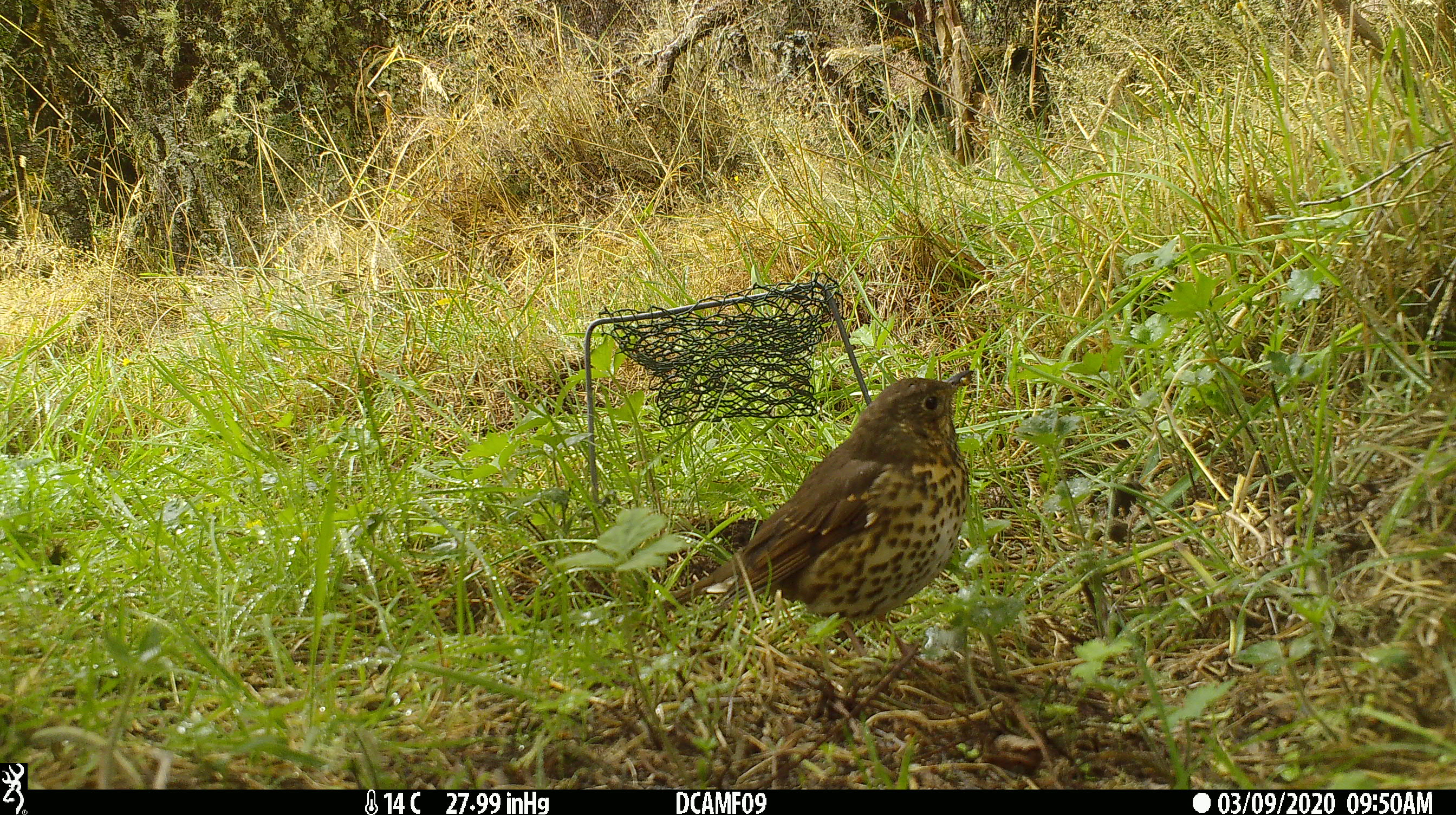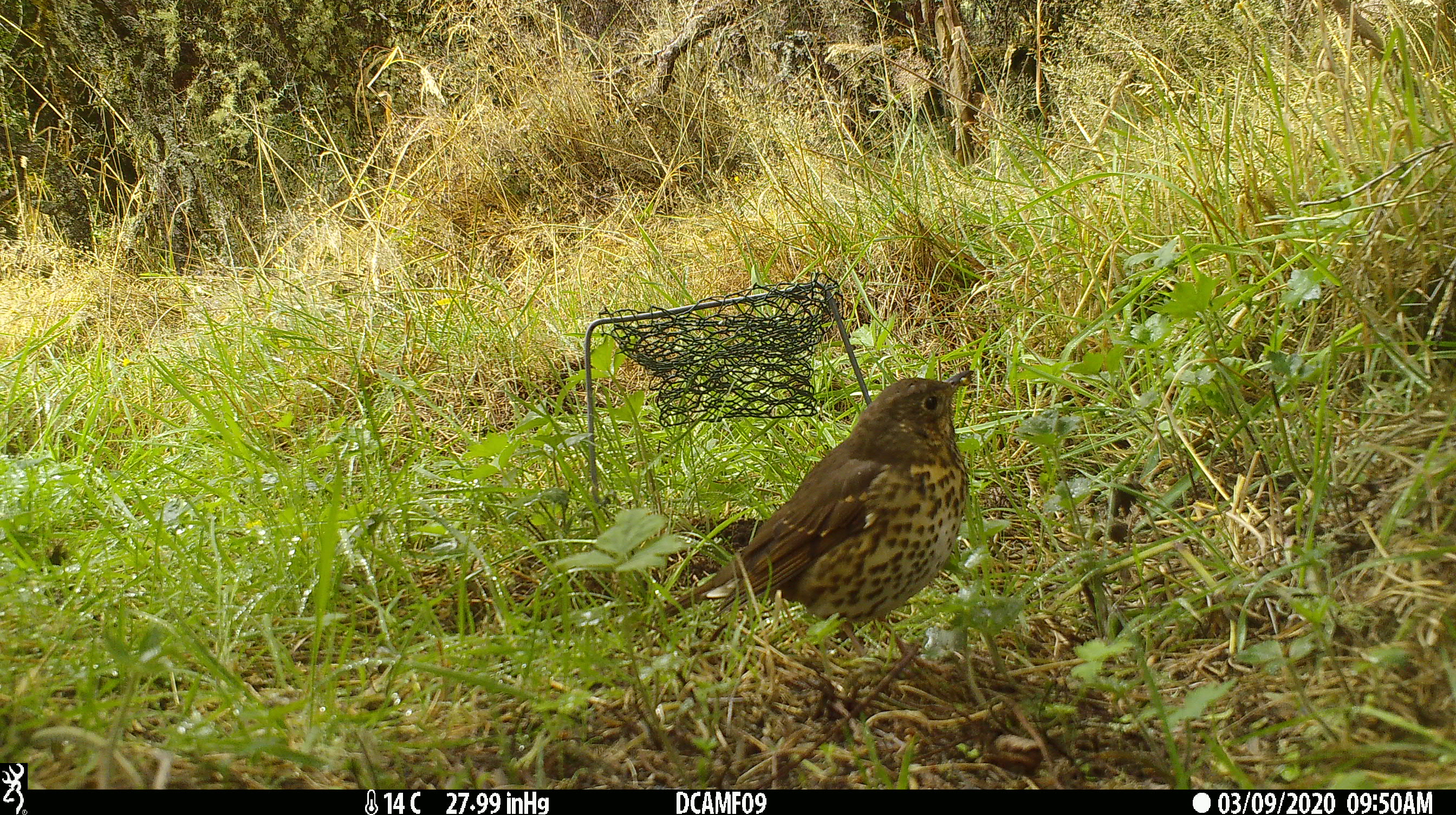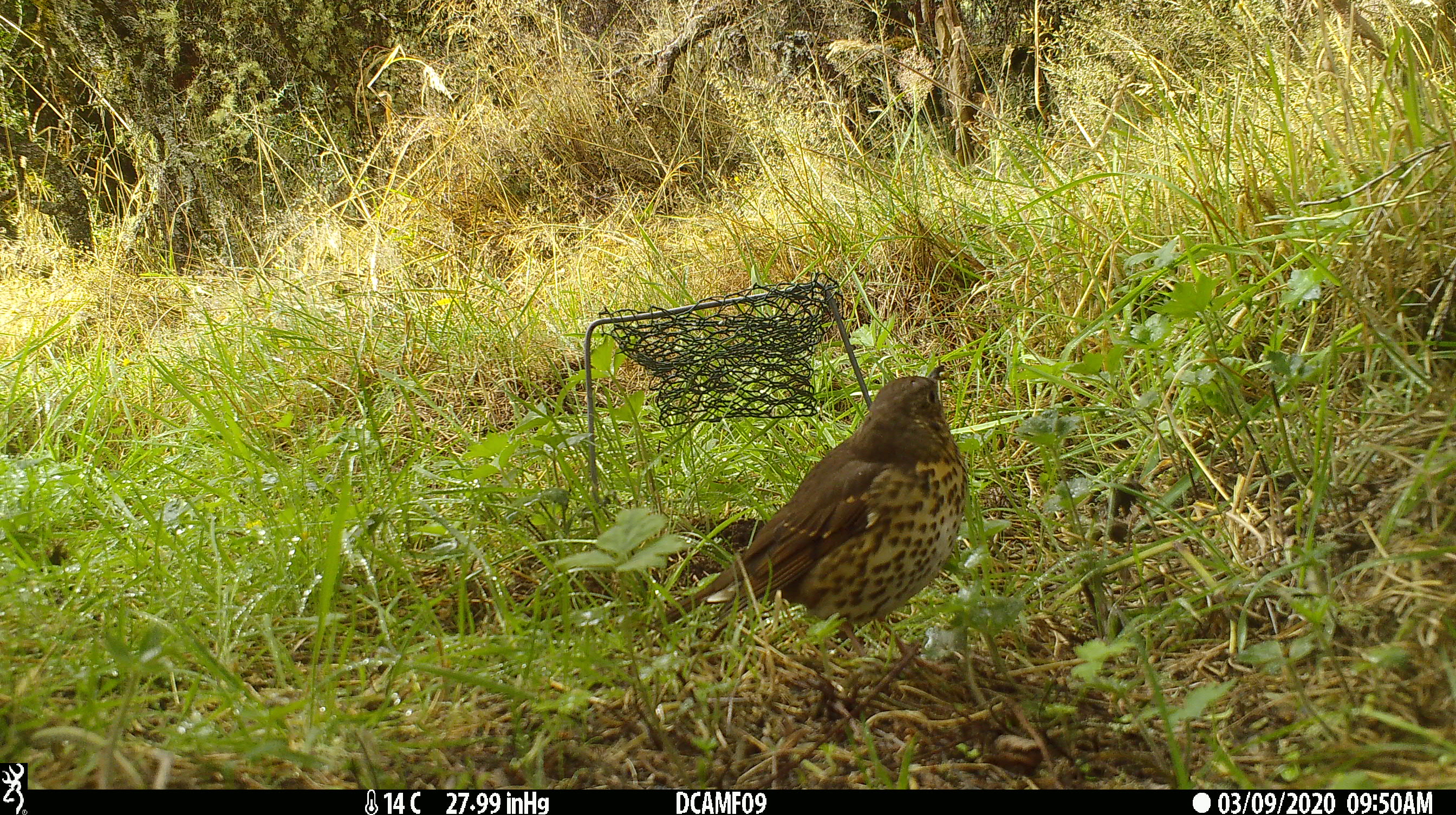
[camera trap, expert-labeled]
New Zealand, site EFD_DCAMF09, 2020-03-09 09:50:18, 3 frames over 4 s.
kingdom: Animalia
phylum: Chordata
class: Aves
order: Passeriformes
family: Turdidae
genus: Turdus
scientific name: Turdus philomelos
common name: song thrush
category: thrush